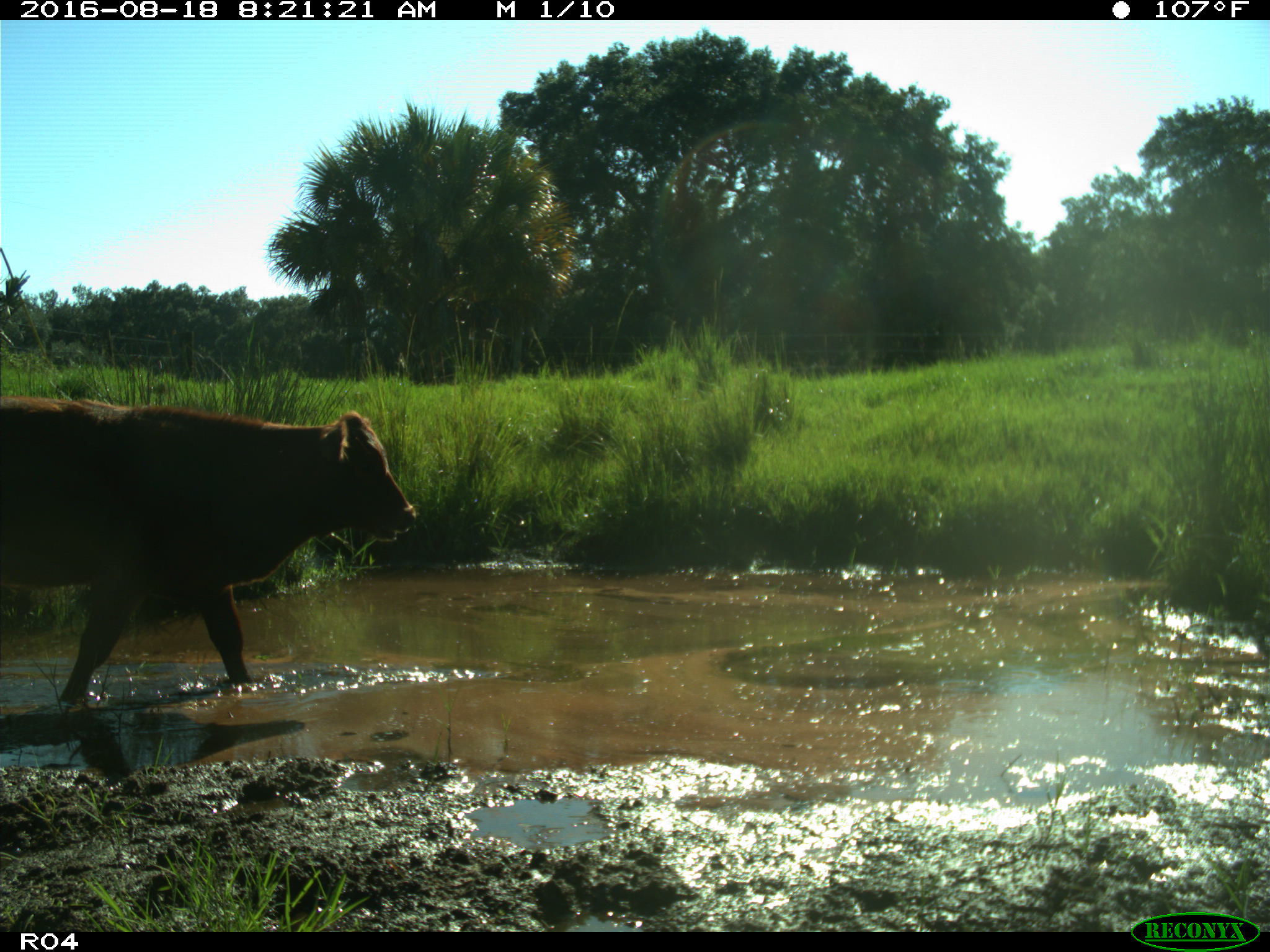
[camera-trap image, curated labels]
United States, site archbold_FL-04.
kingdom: Animalia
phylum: Chordata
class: Mammalia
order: Artiodactyla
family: Bovidae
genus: Bos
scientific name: Bos taurus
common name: domestic cow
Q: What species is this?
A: Bos taurus (domestic cow).